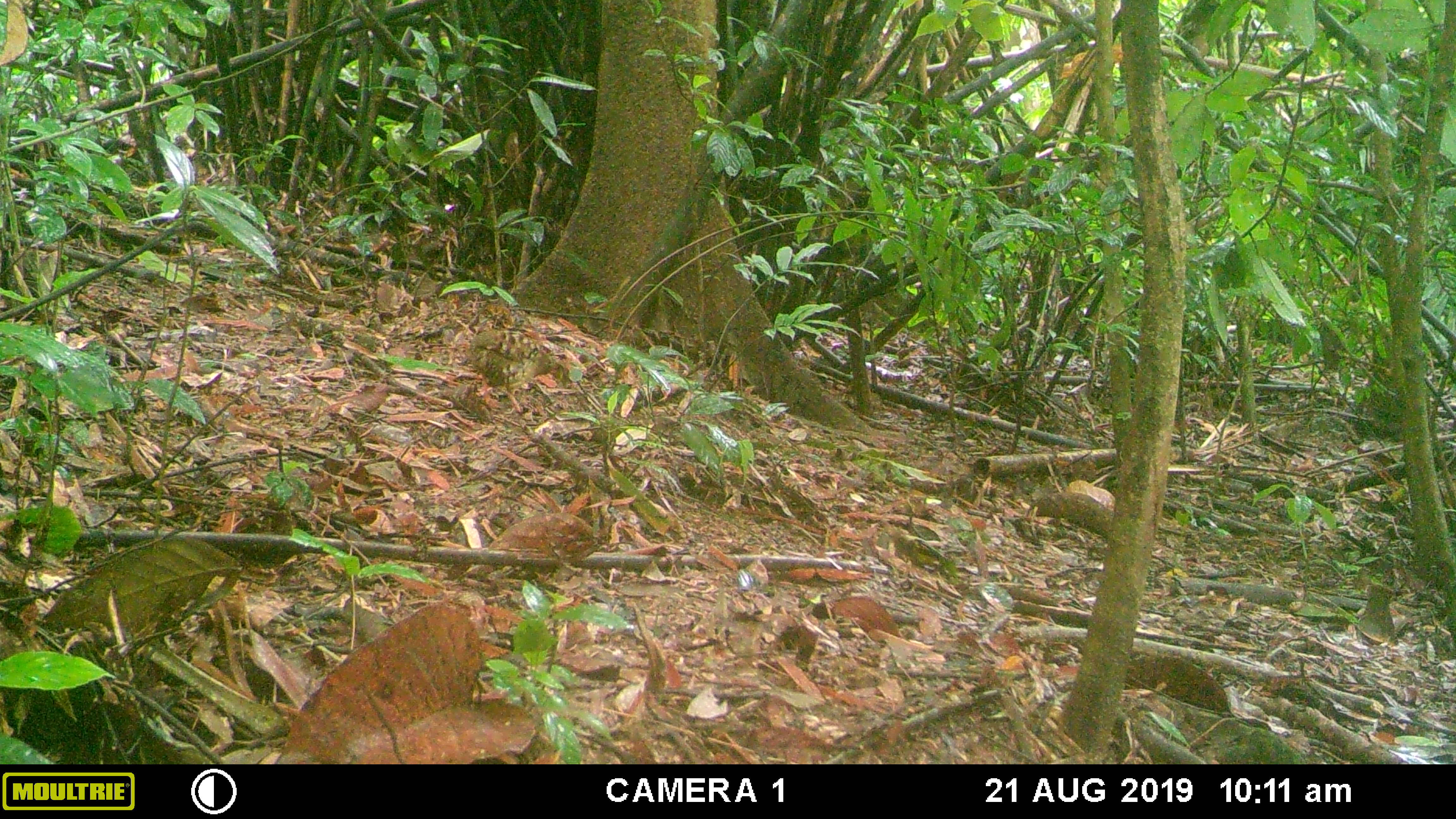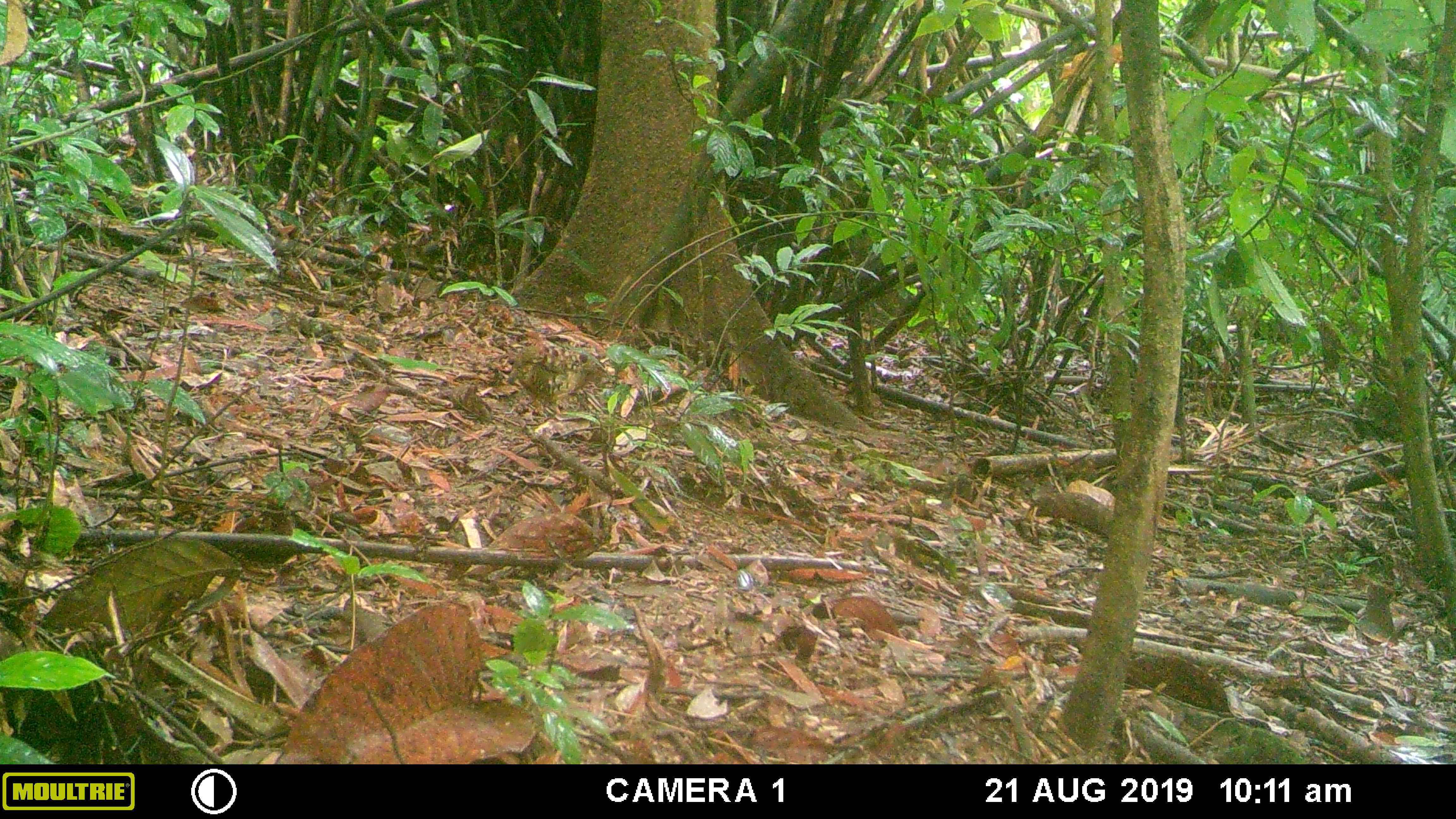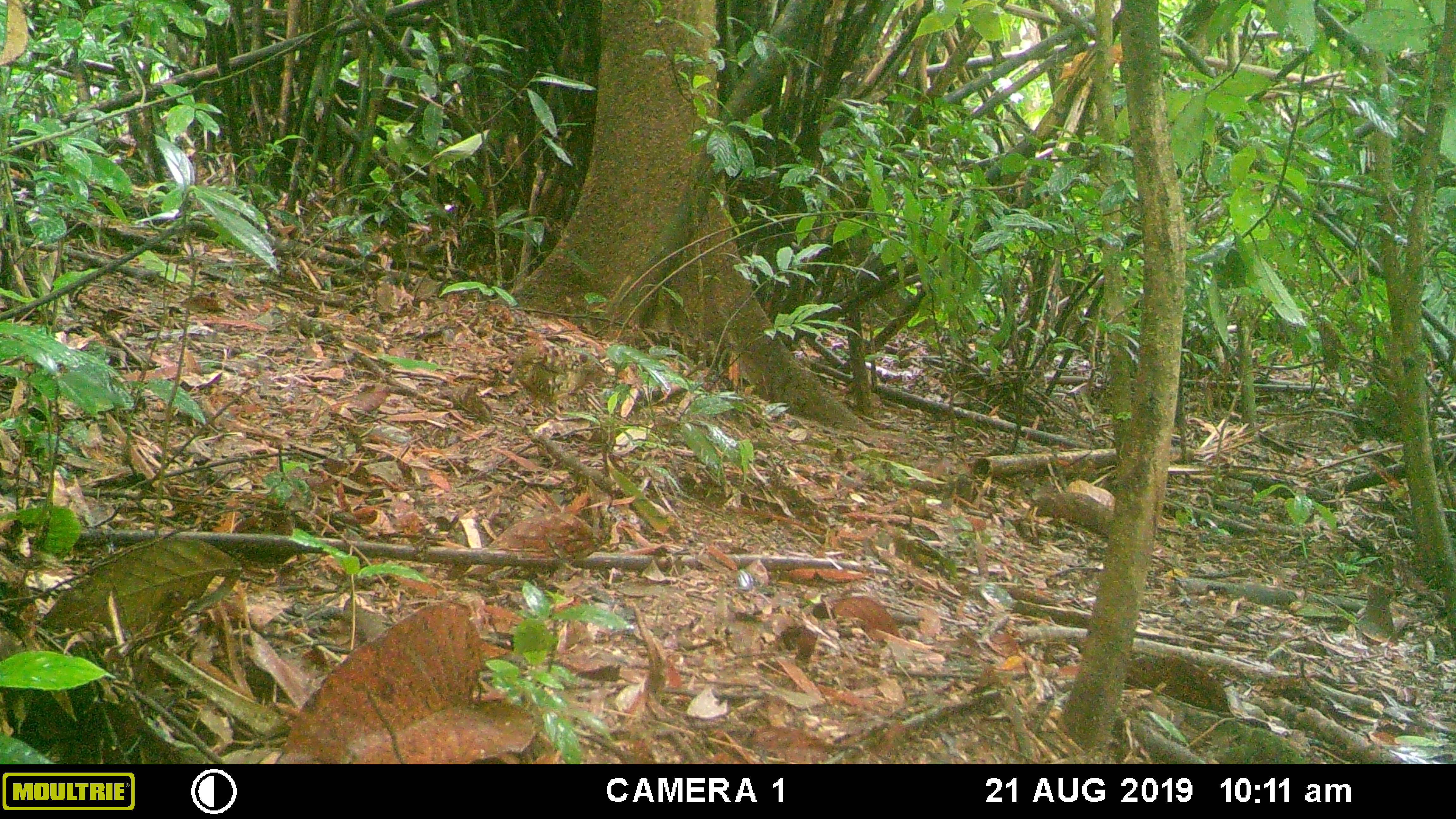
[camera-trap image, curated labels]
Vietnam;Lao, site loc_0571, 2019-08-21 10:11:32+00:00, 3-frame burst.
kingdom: Animalia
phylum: Chordata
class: Aves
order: Galliformes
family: Phasianidae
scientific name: Phasianidae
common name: partridge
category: unidentified partridge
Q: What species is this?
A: Unidentified partridge (partridge) (Phasianidae).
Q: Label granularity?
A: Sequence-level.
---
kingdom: Animalia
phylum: Chordata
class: Aves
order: Galliformes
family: Phasianidae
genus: Polyplectron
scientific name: Polyplectron bicalcaratum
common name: gray peacock-pheasant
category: grey peacock pheasant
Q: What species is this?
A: Grey peacock pheasant (gray peacock-pheasant) (Polyplectron bicalcaratum).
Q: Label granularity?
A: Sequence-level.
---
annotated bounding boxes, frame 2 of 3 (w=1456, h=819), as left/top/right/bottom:
grey peacock pheasant: 508/344/602/414